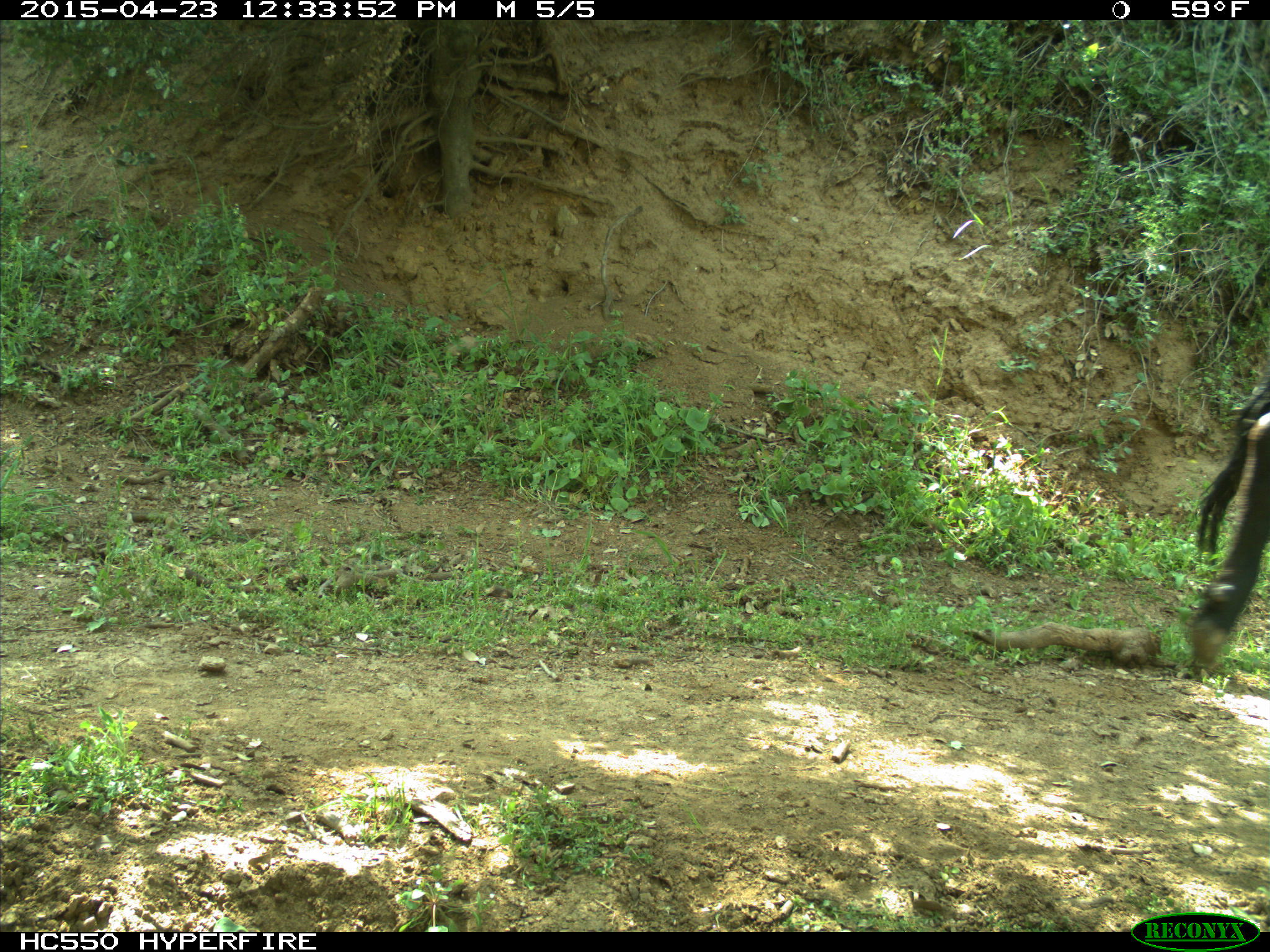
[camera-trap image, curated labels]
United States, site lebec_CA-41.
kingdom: Animalia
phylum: Chordata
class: Mammalia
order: Artiodactyla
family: Bovidae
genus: Bos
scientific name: Bos taurus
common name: domestic cow